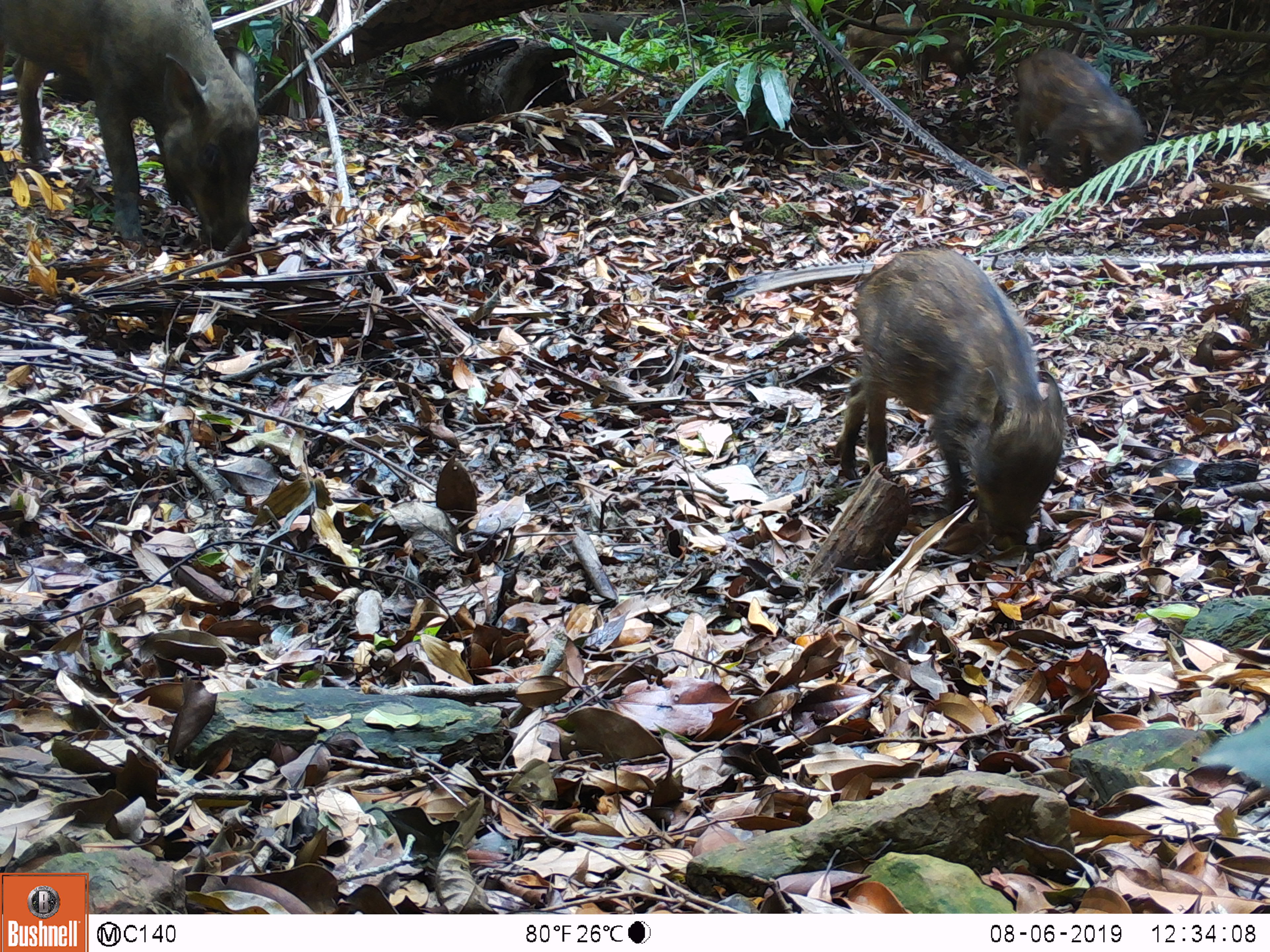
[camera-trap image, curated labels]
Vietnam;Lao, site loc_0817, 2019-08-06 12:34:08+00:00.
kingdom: Animalia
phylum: Chordata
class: Mammalia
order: Artiodactyla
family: Suidae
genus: Sus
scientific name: Sus scrofa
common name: eurasian wild pig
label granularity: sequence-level